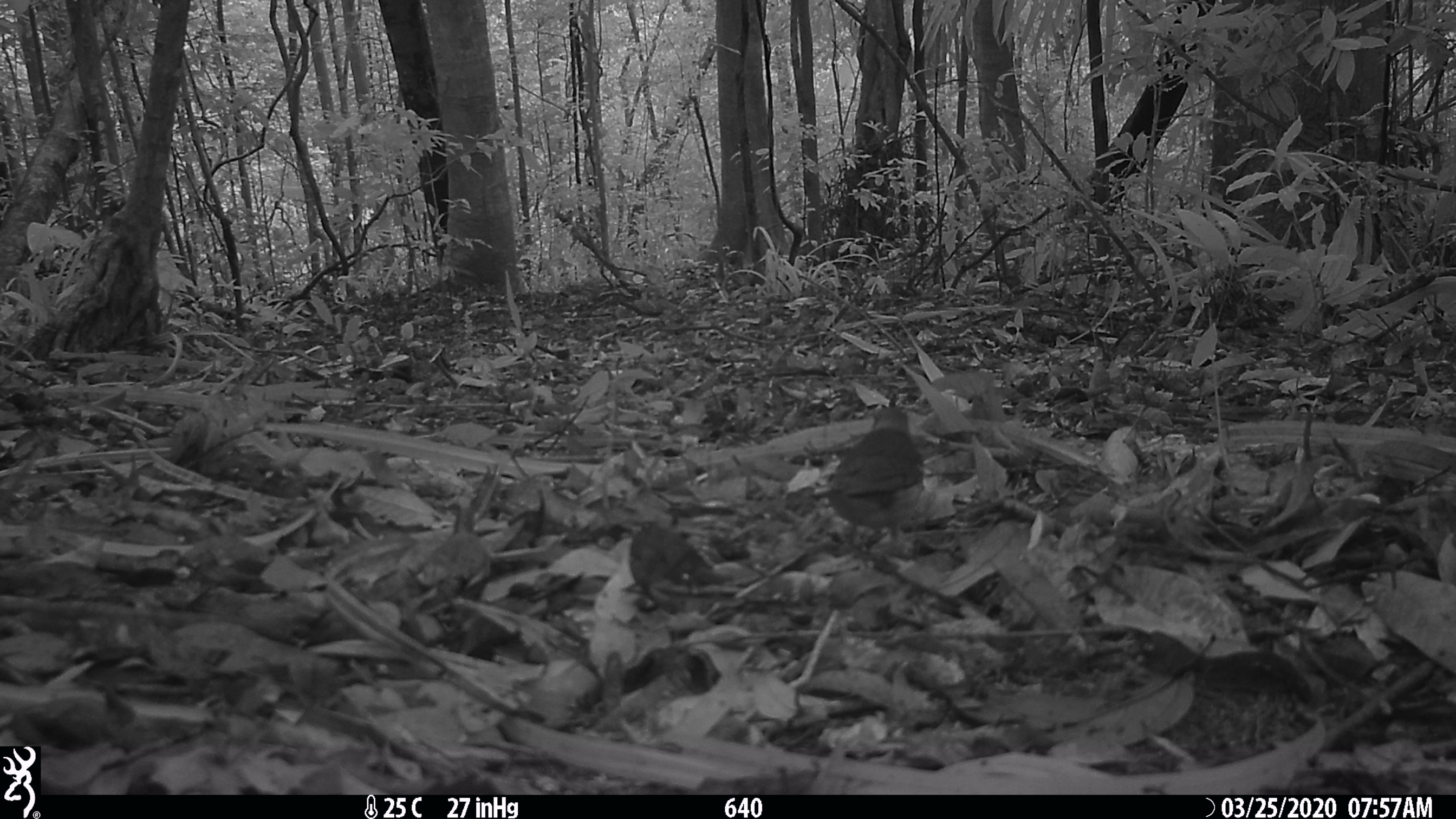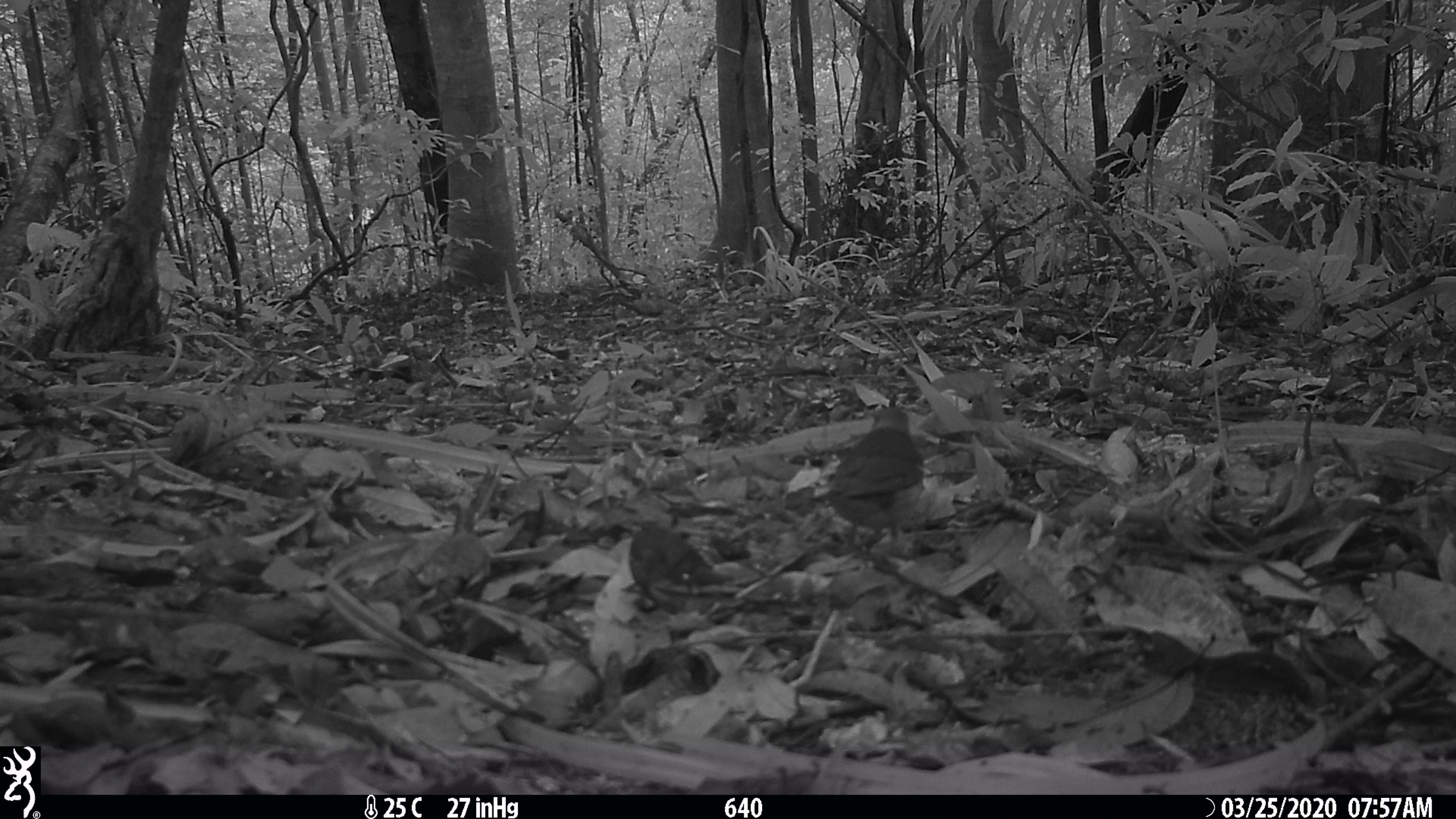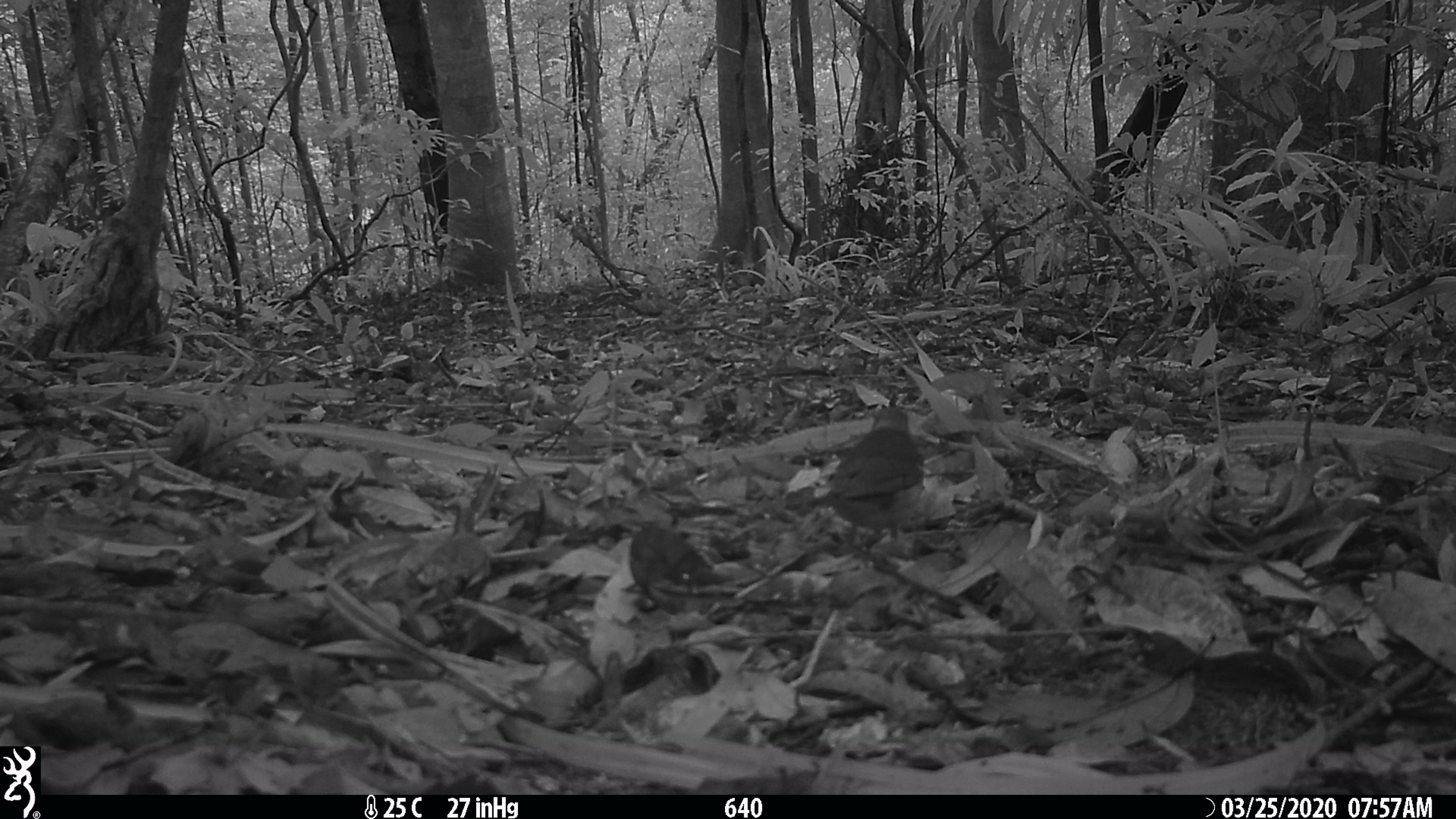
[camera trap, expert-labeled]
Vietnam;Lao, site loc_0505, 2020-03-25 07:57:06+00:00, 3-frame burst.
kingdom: Animalia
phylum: Chordata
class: Aves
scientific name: Aves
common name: bird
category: unidentified bird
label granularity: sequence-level